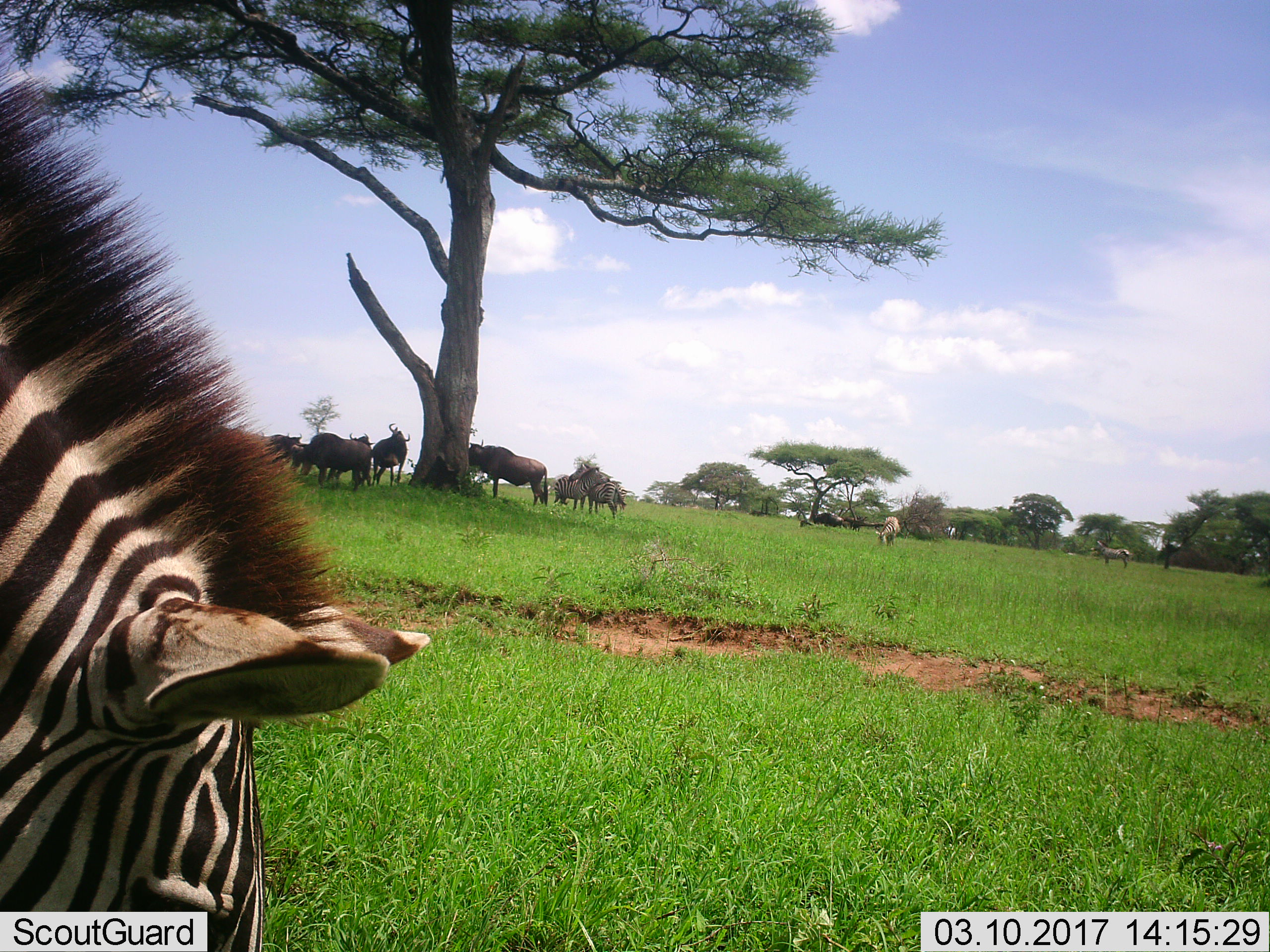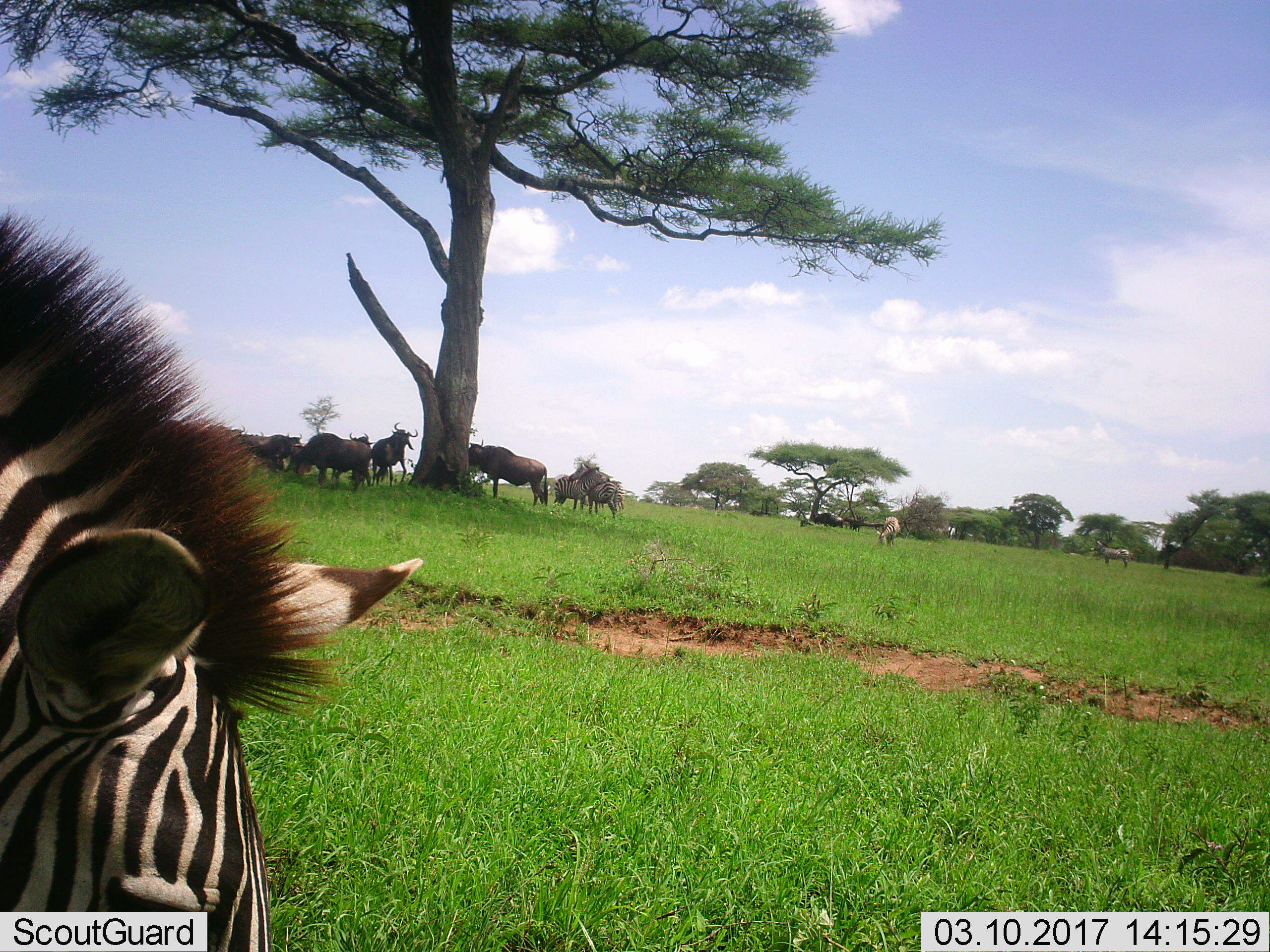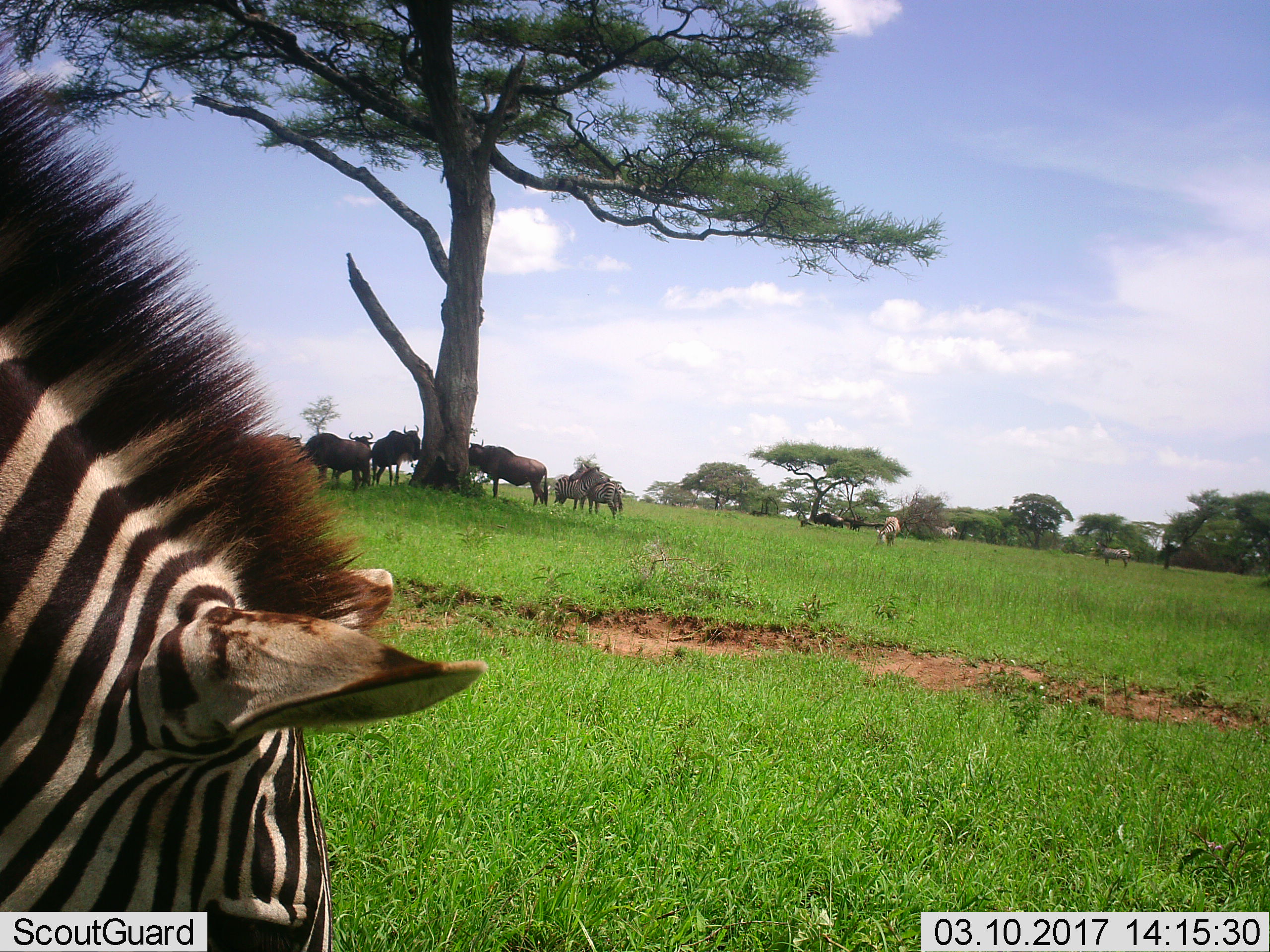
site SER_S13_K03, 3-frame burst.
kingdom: Animalia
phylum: Chordata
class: Mammalia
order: Artiodactyla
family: Bovidae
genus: Connochaetes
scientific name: Connochaetes taurinus taurinus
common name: blue wildebeest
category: wildebeestblue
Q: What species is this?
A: Wildebeestblue (blue wildebeest) (Connochaetes taurinus taurinus).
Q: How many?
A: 9.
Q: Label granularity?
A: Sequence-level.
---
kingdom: Animalia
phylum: Chordata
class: Mammalia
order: Perissodactyla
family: Equidae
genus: Equus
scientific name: Equus quagga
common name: plains zebra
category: zebraplains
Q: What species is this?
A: Zebraplains (plains zebra) (Equus quagga).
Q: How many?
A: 6.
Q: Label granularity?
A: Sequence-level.